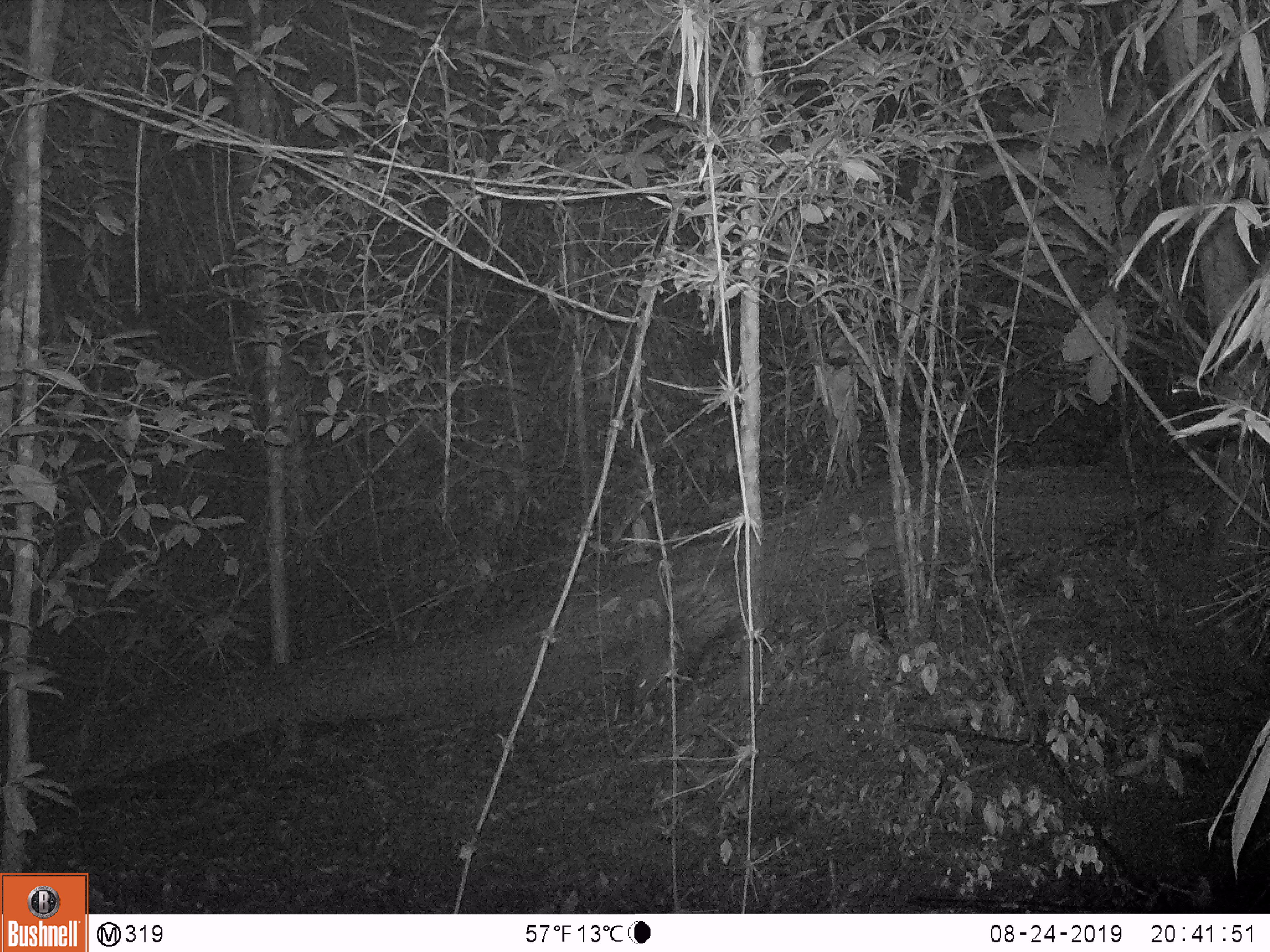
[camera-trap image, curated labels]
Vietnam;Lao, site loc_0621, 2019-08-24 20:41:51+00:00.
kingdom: Animalia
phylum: Chordata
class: Mammalia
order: Rodentia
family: Hystricidae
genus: Hystrix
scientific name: Hystrix brachyura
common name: malayan porcupine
Malayan porcupine (Hystrix brachyura). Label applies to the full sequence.